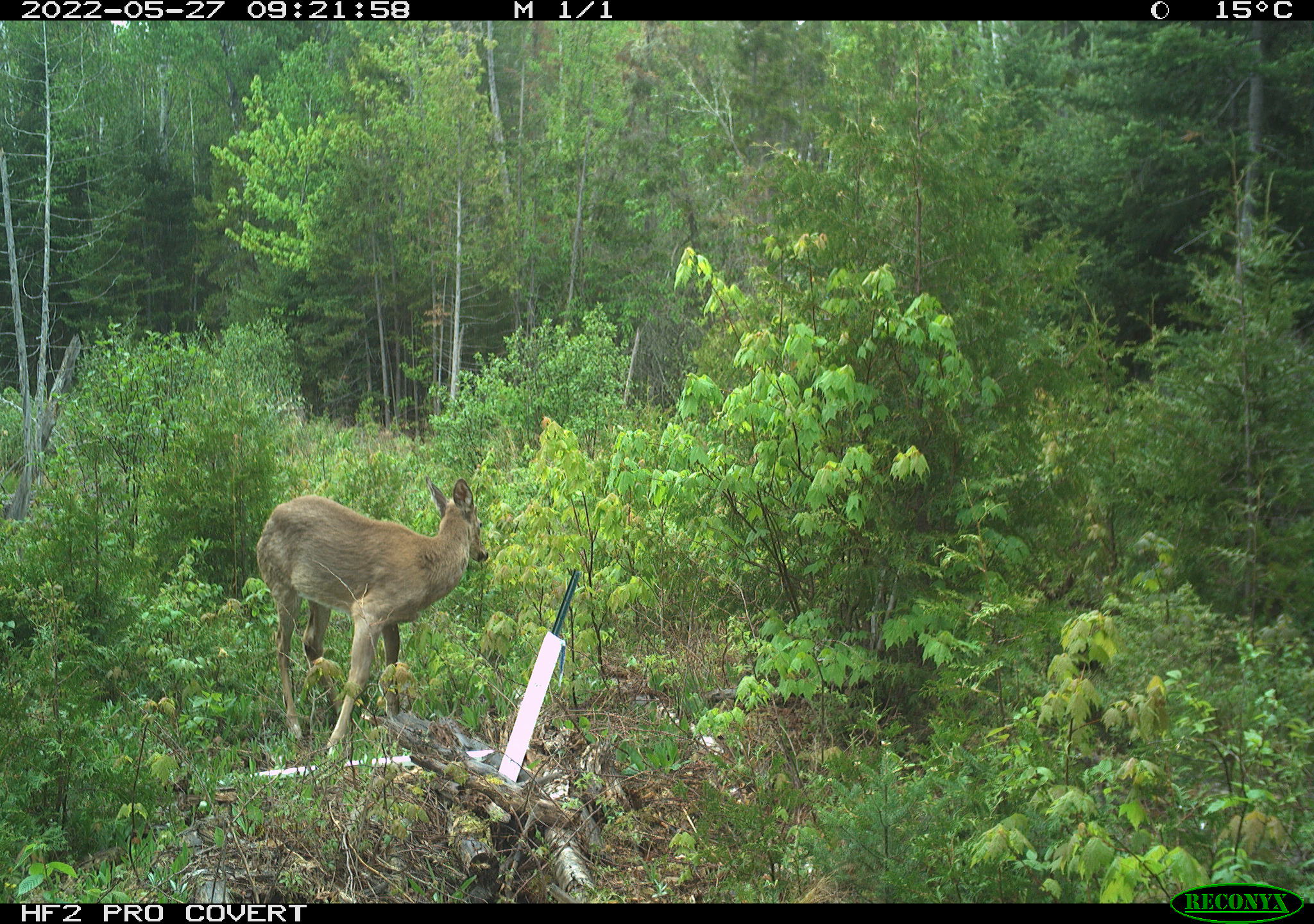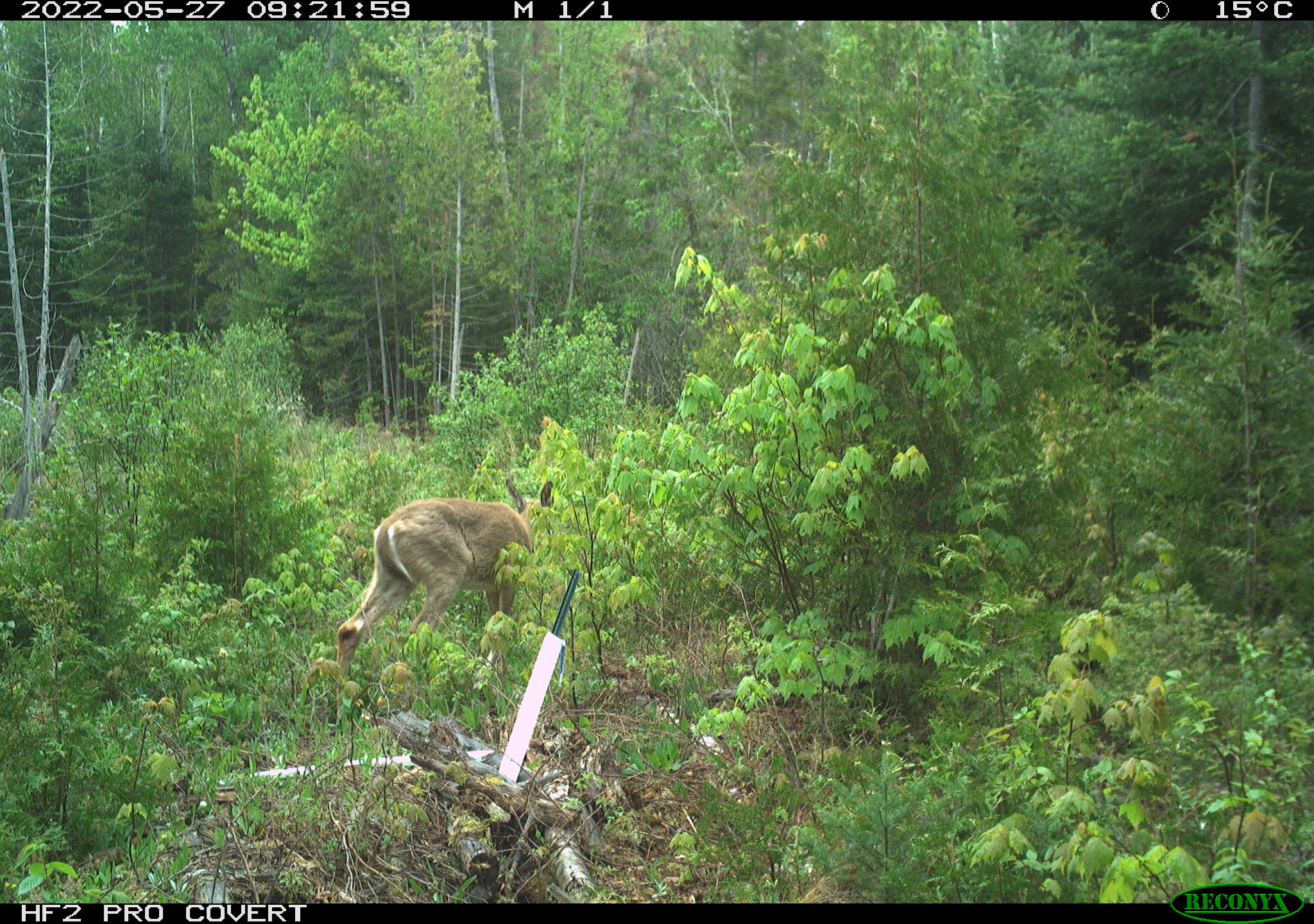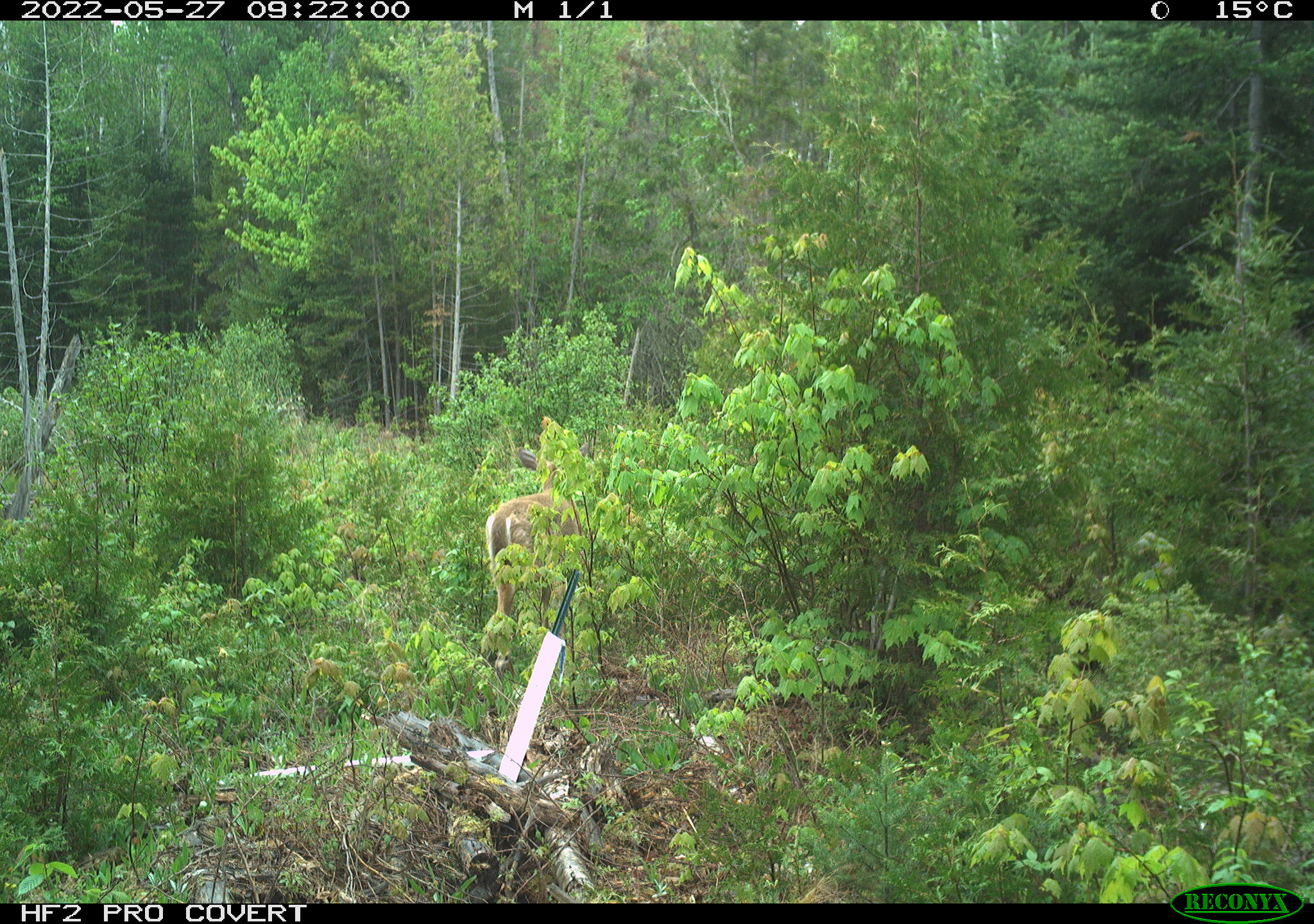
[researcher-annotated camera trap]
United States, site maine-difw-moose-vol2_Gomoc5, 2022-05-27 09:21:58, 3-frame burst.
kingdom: Animalia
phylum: Chordata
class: Mammalia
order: Artiodactyla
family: Cervidae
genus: Odocoileus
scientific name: Odocoileus virginianus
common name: white-tailed deer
White-tailed deer (Odocoileus virginianus).